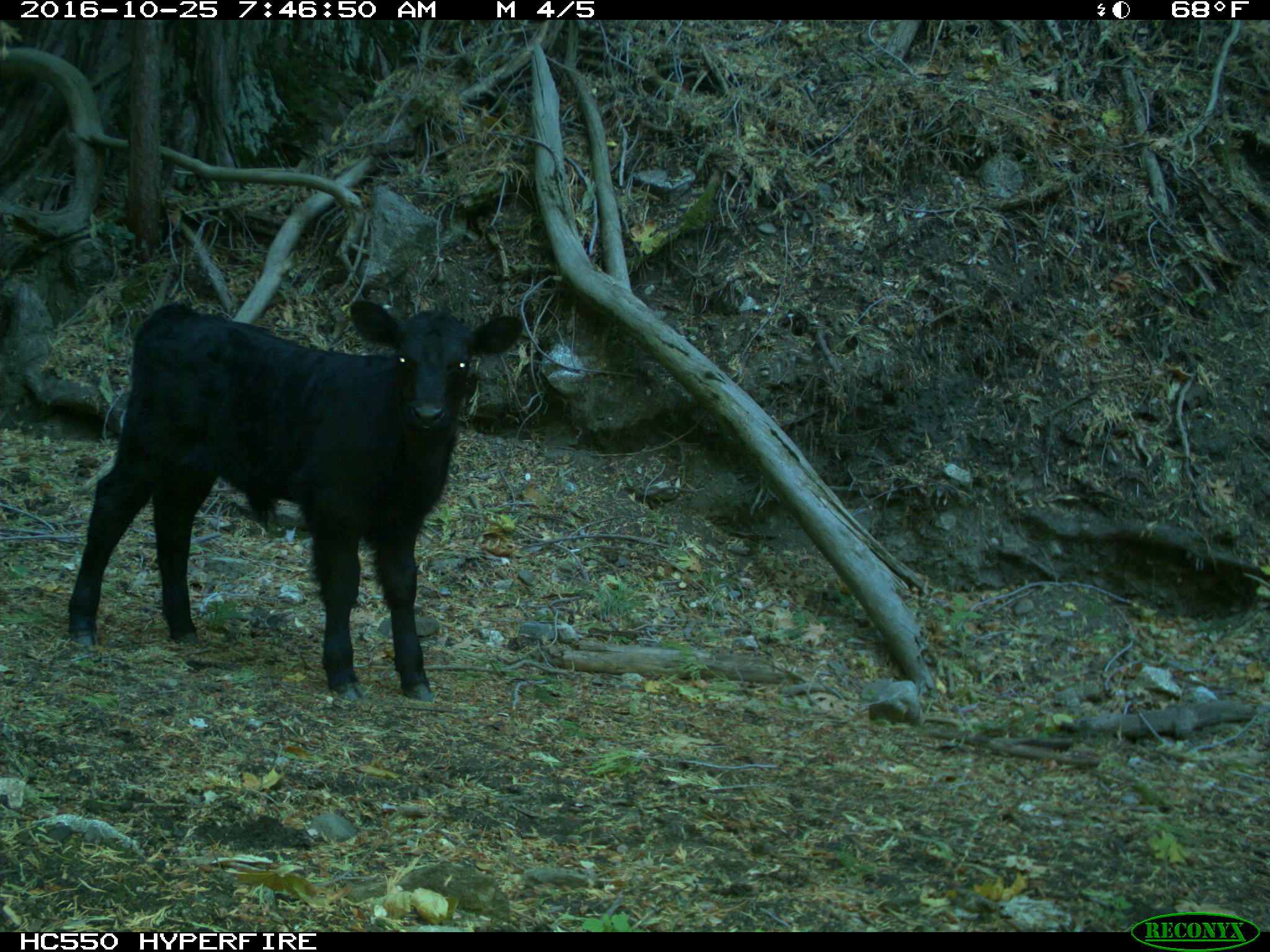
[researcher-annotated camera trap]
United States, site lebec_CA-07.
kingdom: Animalia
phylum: Chordata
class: Mammalia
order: Artiodactyla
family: Bovidae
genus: Bos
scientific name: Bos taurus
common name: domestic cow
Bos taurus (domestic cow).